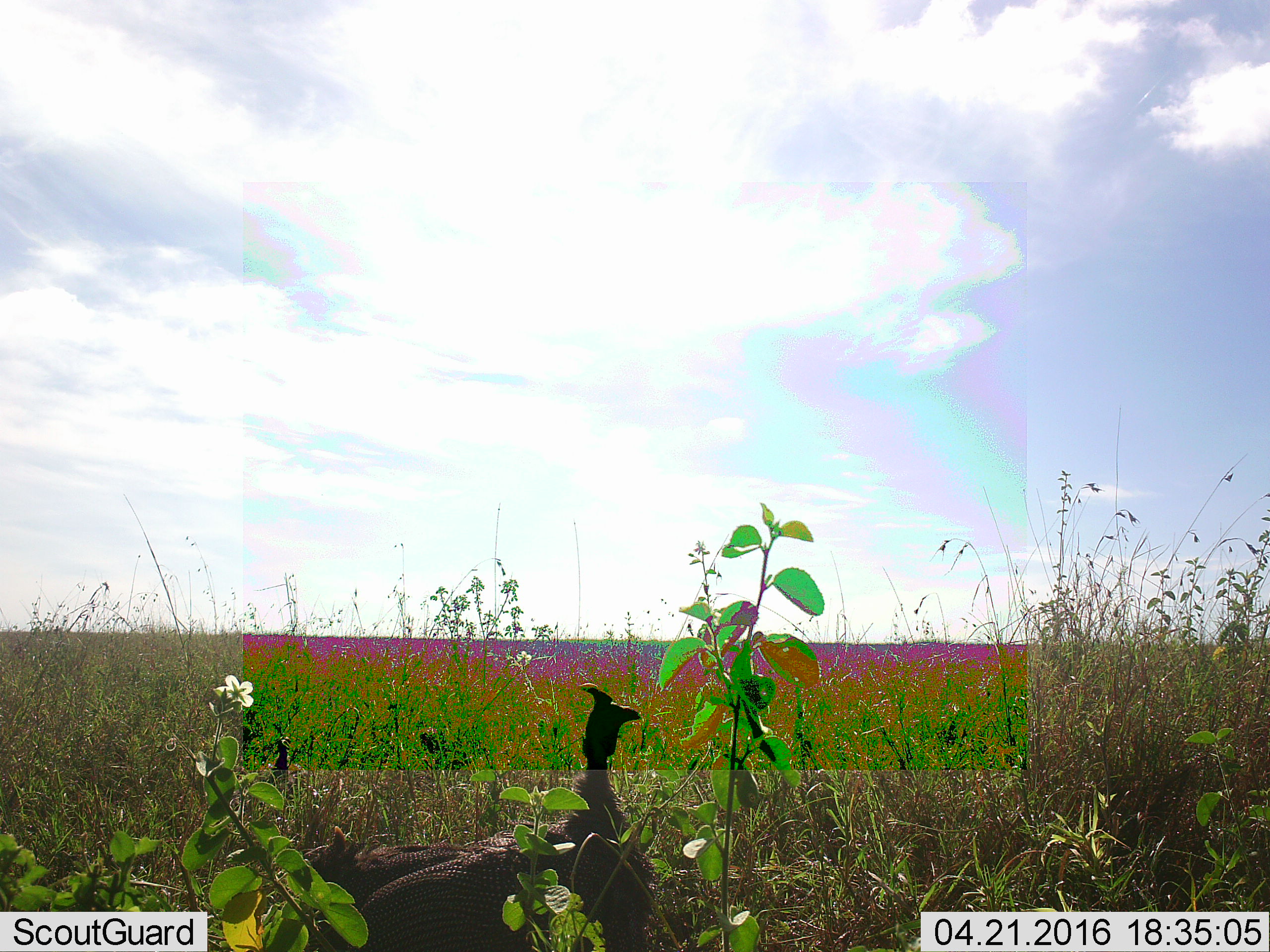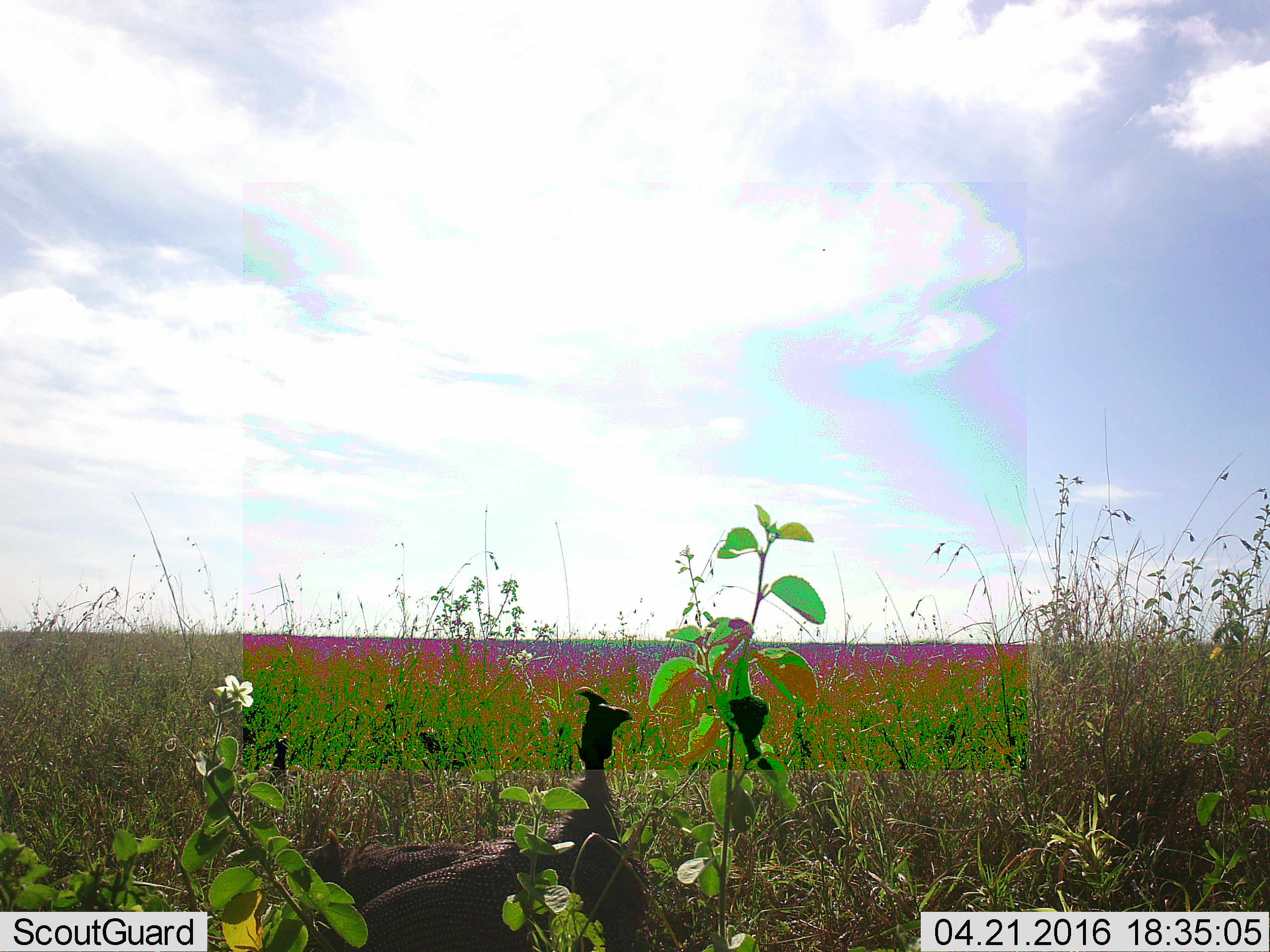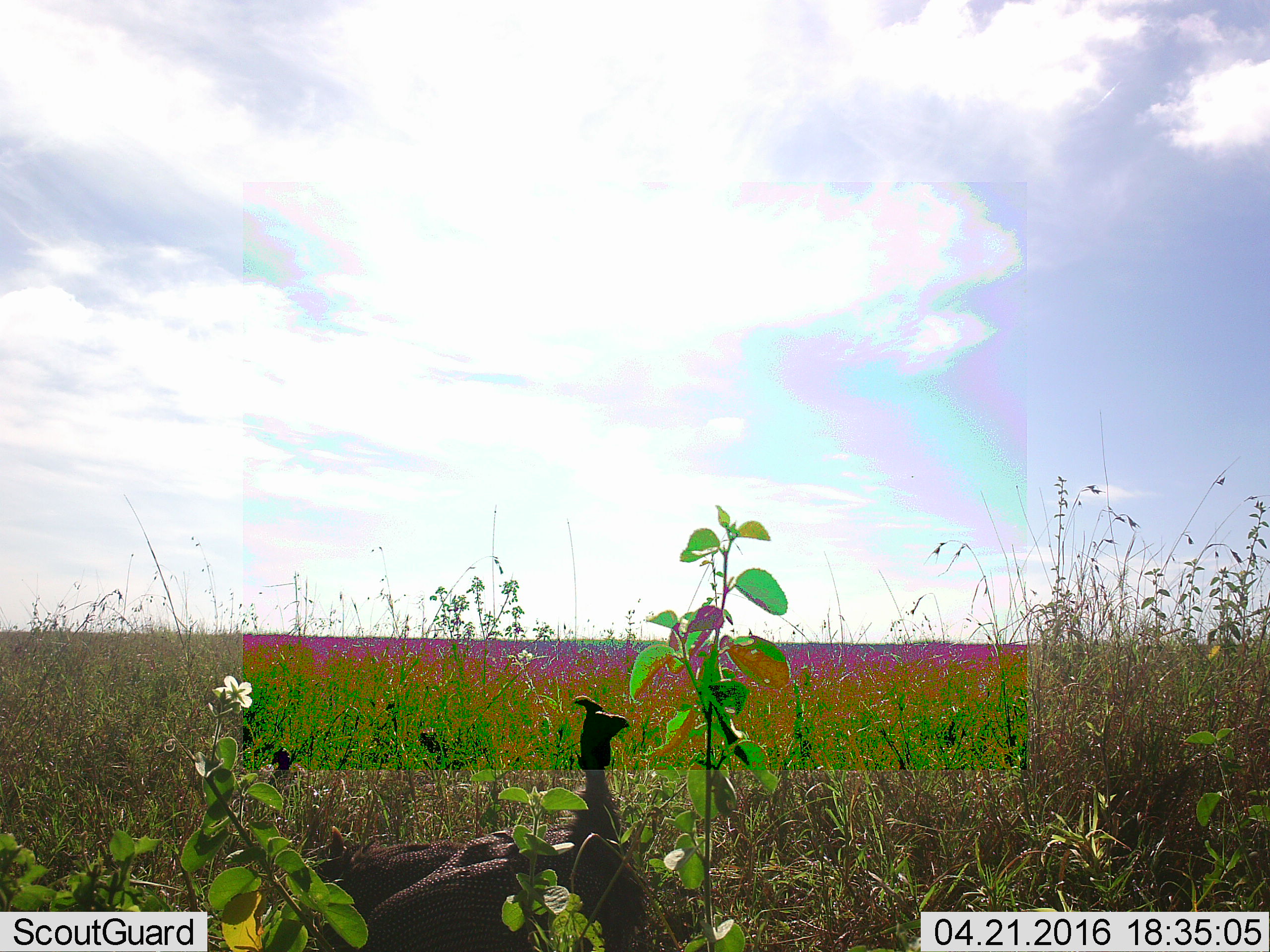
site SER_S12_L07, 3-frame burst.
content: unidentified animal